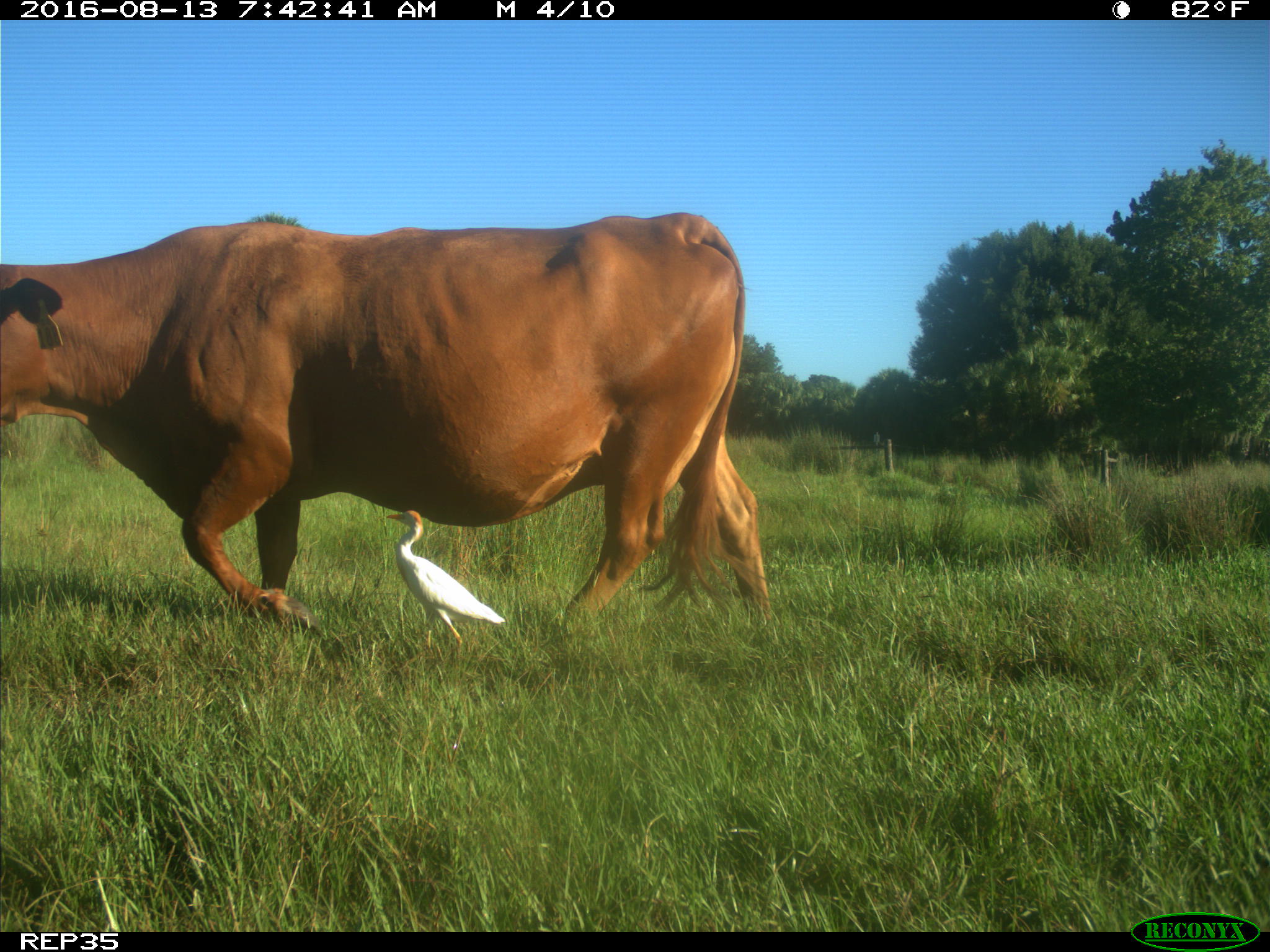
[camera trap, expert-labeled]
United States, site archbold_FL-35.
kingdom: Animalia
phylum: Chordata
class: Mammalia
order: Artiodactyla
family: Bovidae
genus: Bos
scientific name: Bos taurus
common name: domestic cow